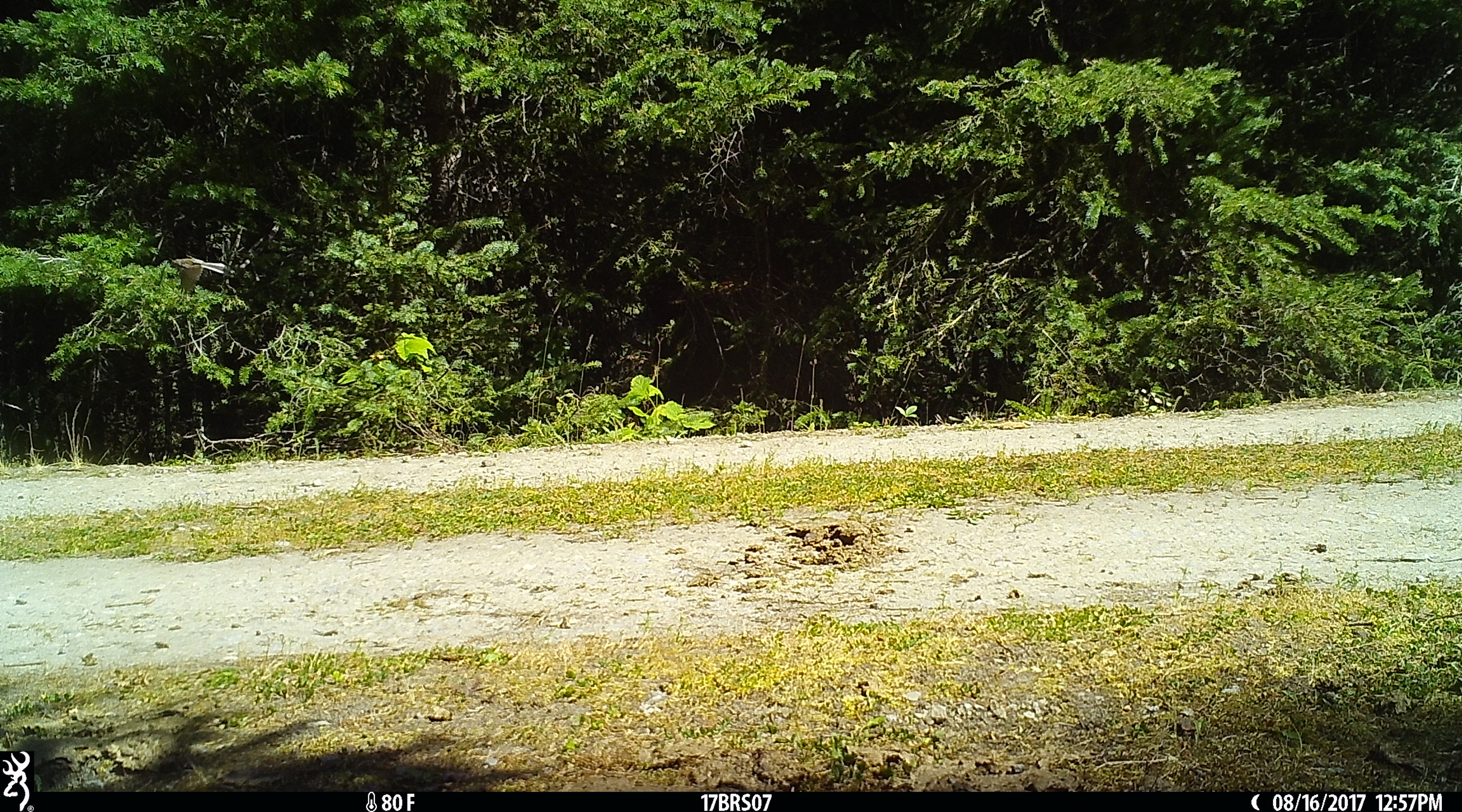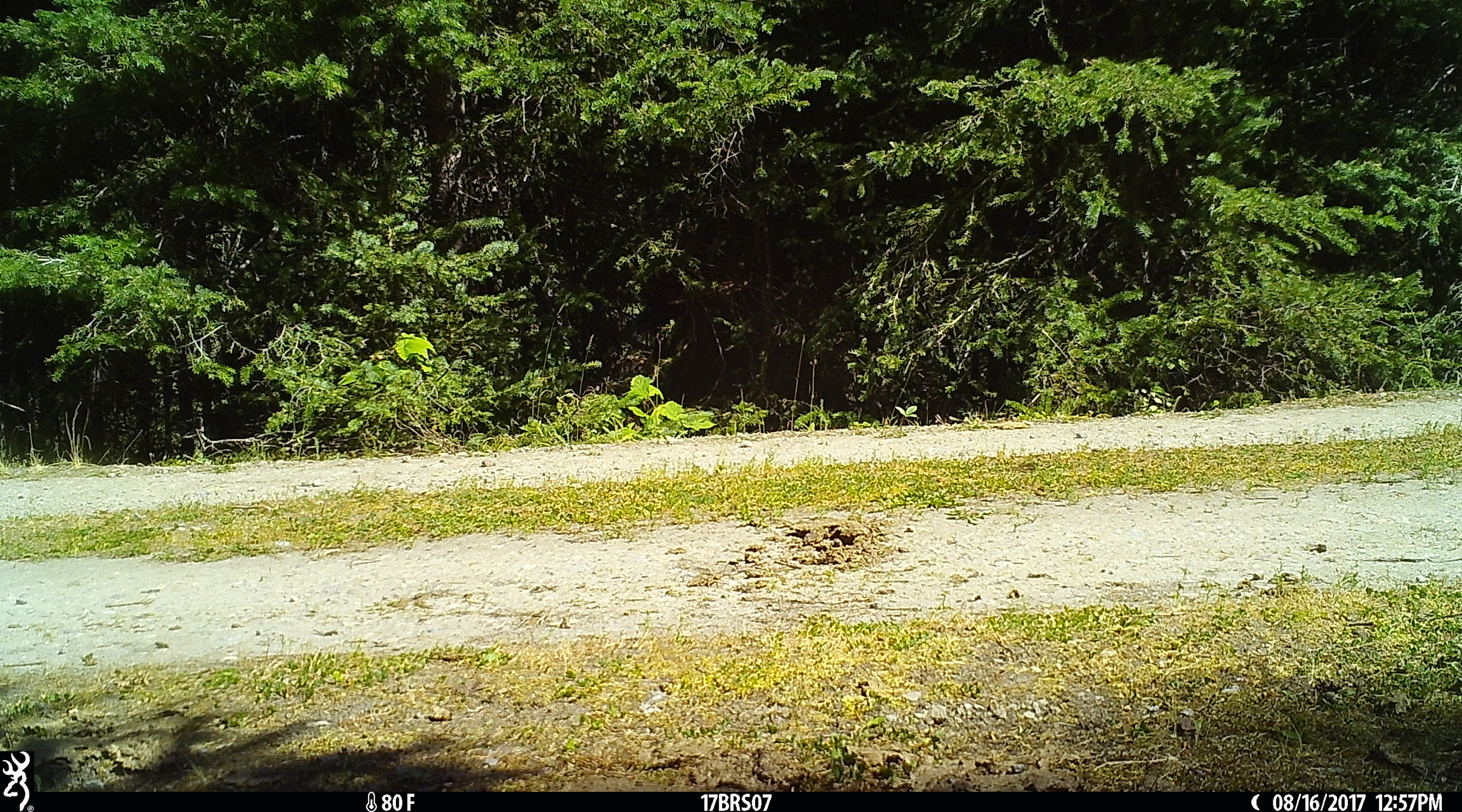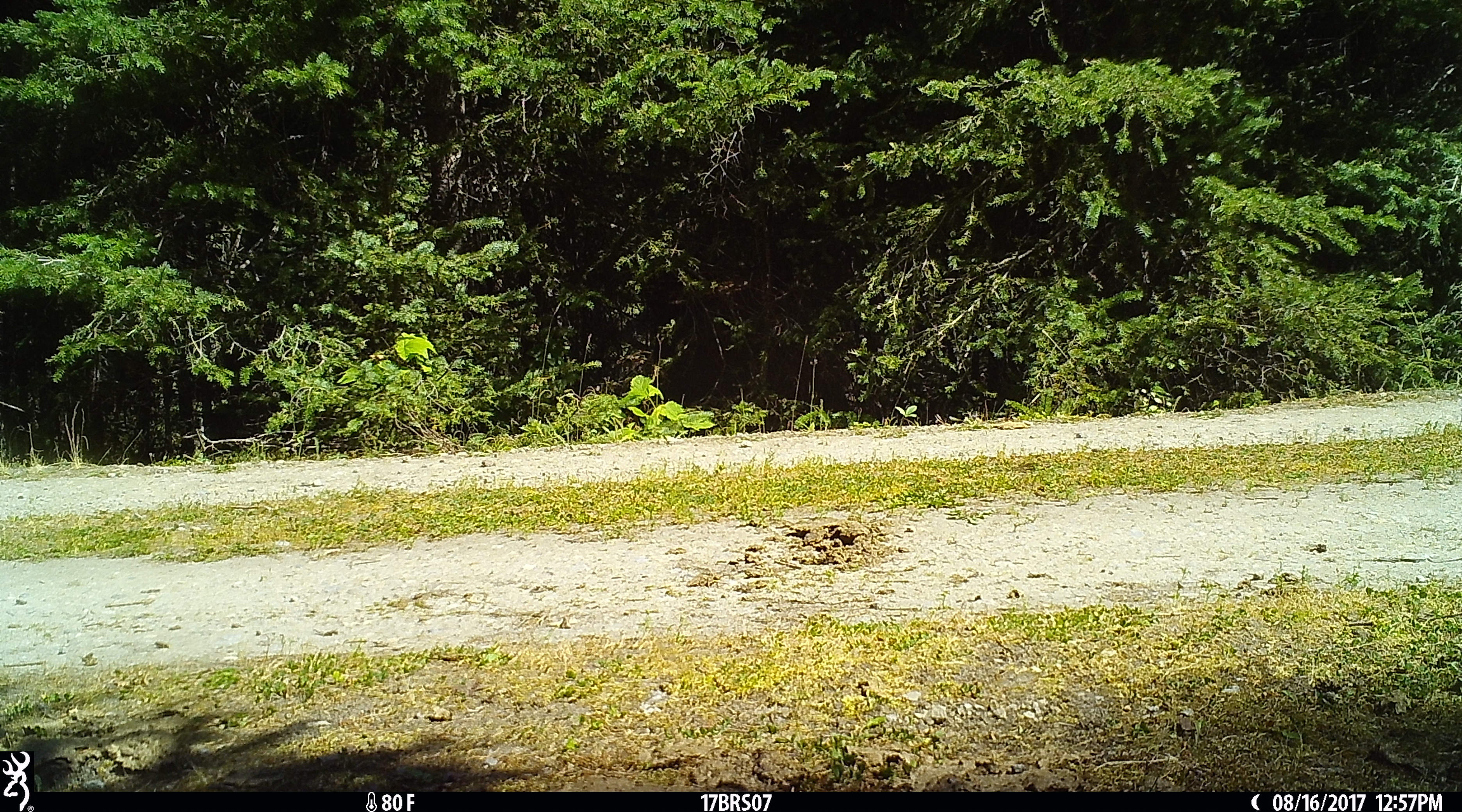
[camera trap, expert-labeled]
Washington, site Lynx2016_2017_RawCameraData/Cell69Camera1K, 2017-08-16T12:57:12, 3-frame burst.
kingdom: Animalia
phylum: Chordata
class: Aves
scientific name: Aves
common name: birds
Aves (birds). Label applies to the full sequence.